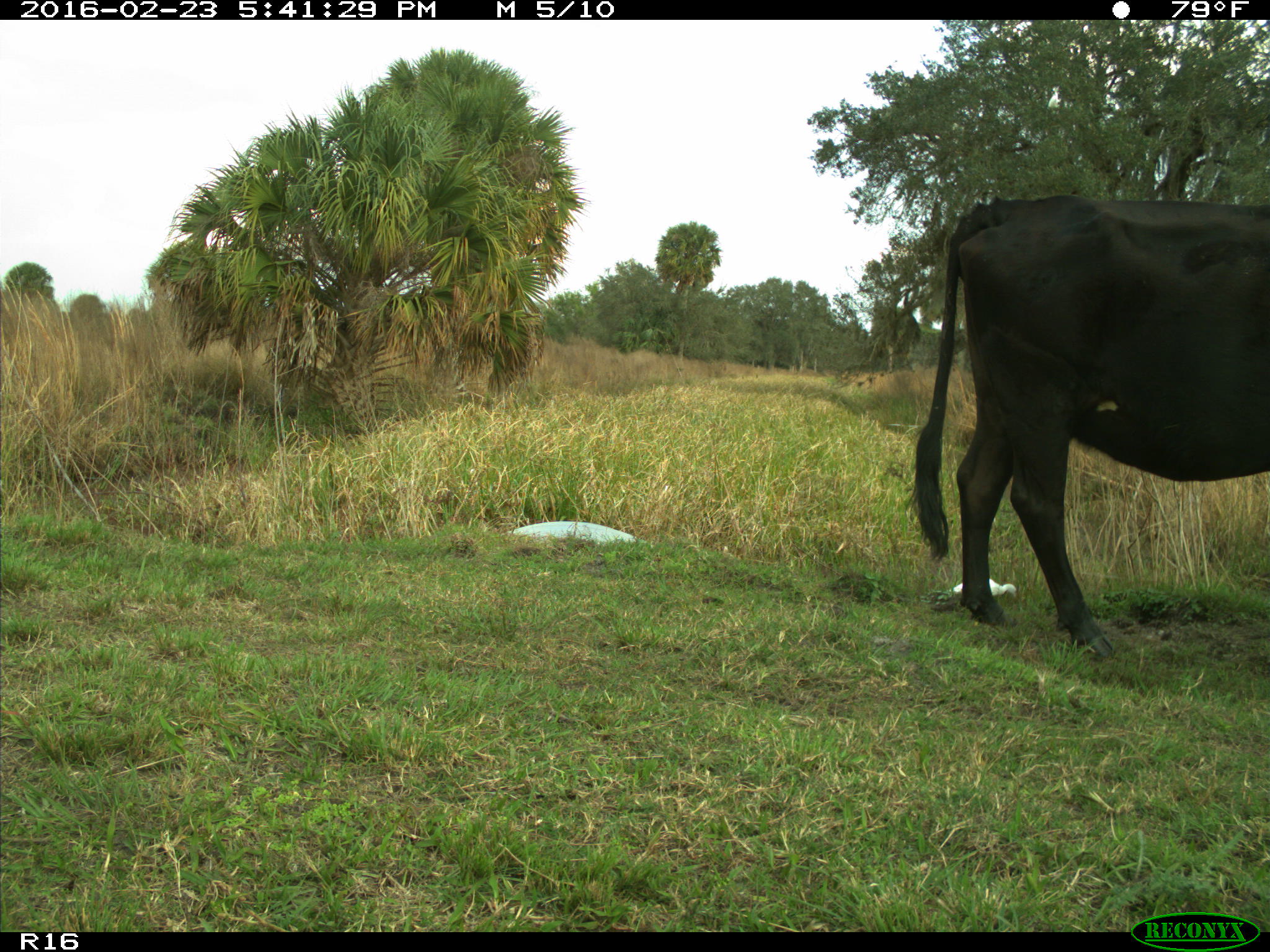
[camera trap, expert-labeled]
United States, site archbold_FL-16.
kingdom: Animalia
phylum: Chordata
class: Mammalia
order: Artiodactyla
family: Bovidae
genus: Bos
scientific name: Bos taurus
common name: domestic cow